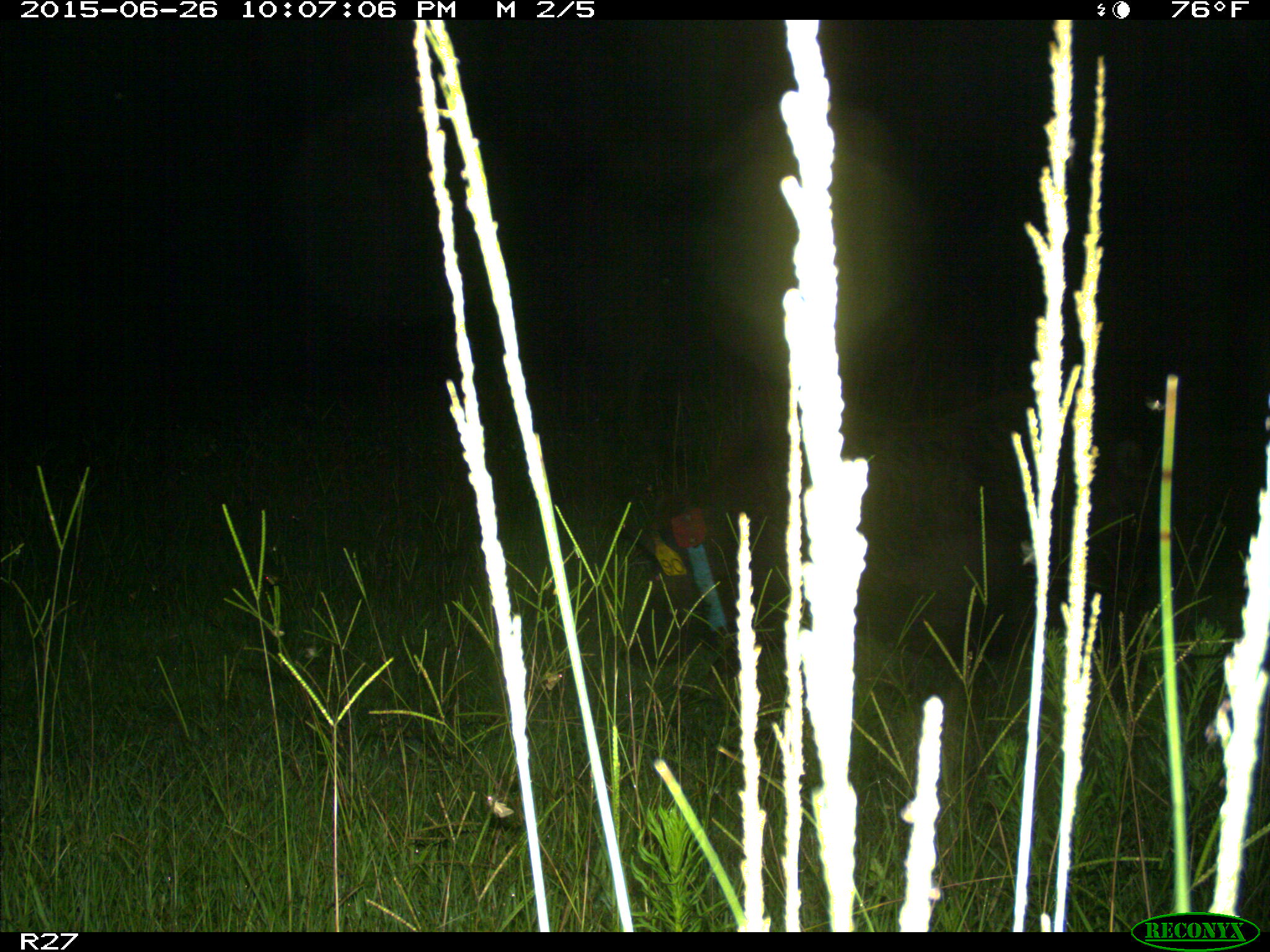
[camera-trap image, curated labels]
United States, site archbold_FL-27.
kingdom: Animalia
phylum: Chordata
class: Mammalia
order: Artiodactyla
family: Suidae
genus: Sus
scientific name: Sus scrofa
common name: wild boar